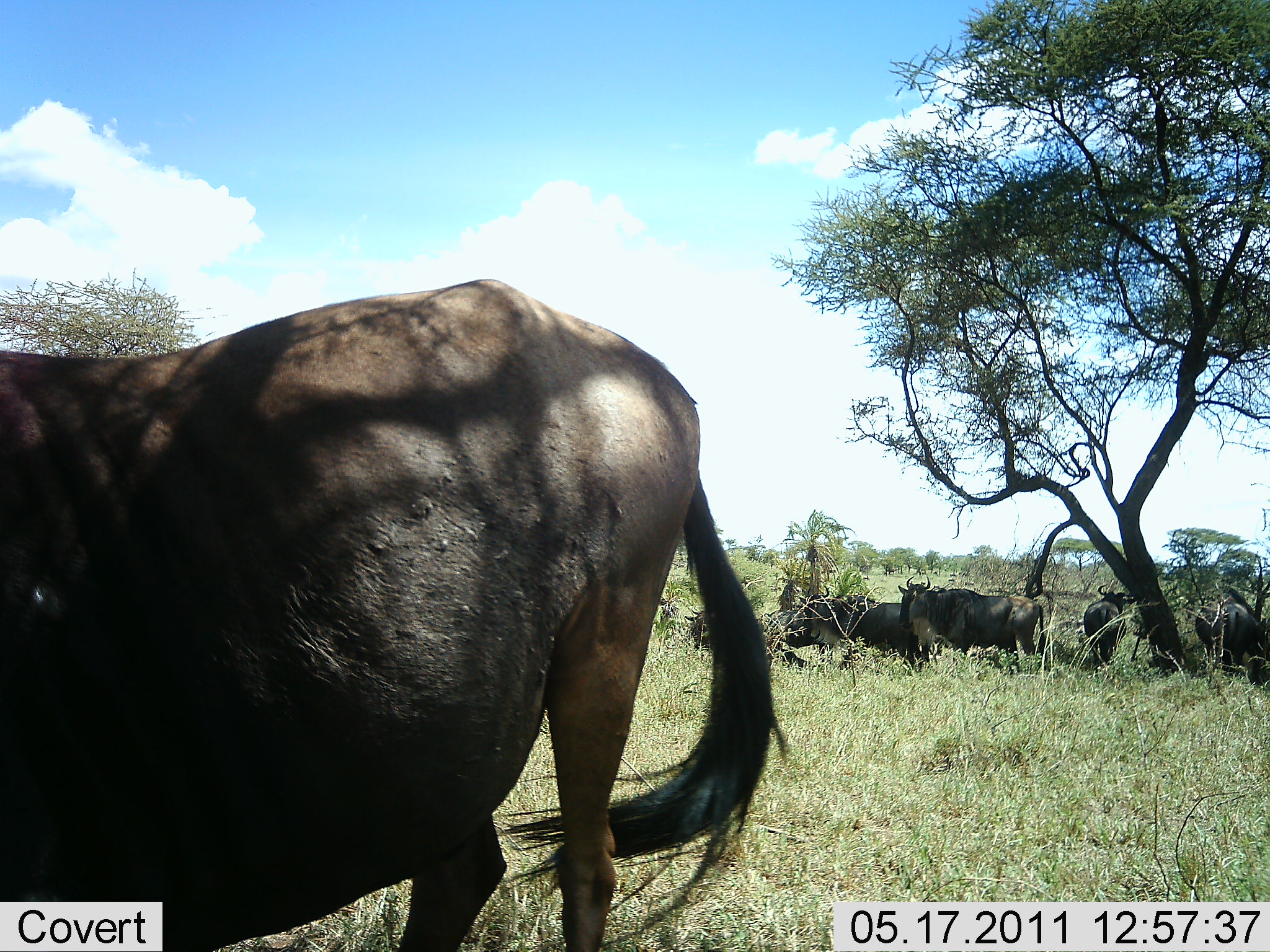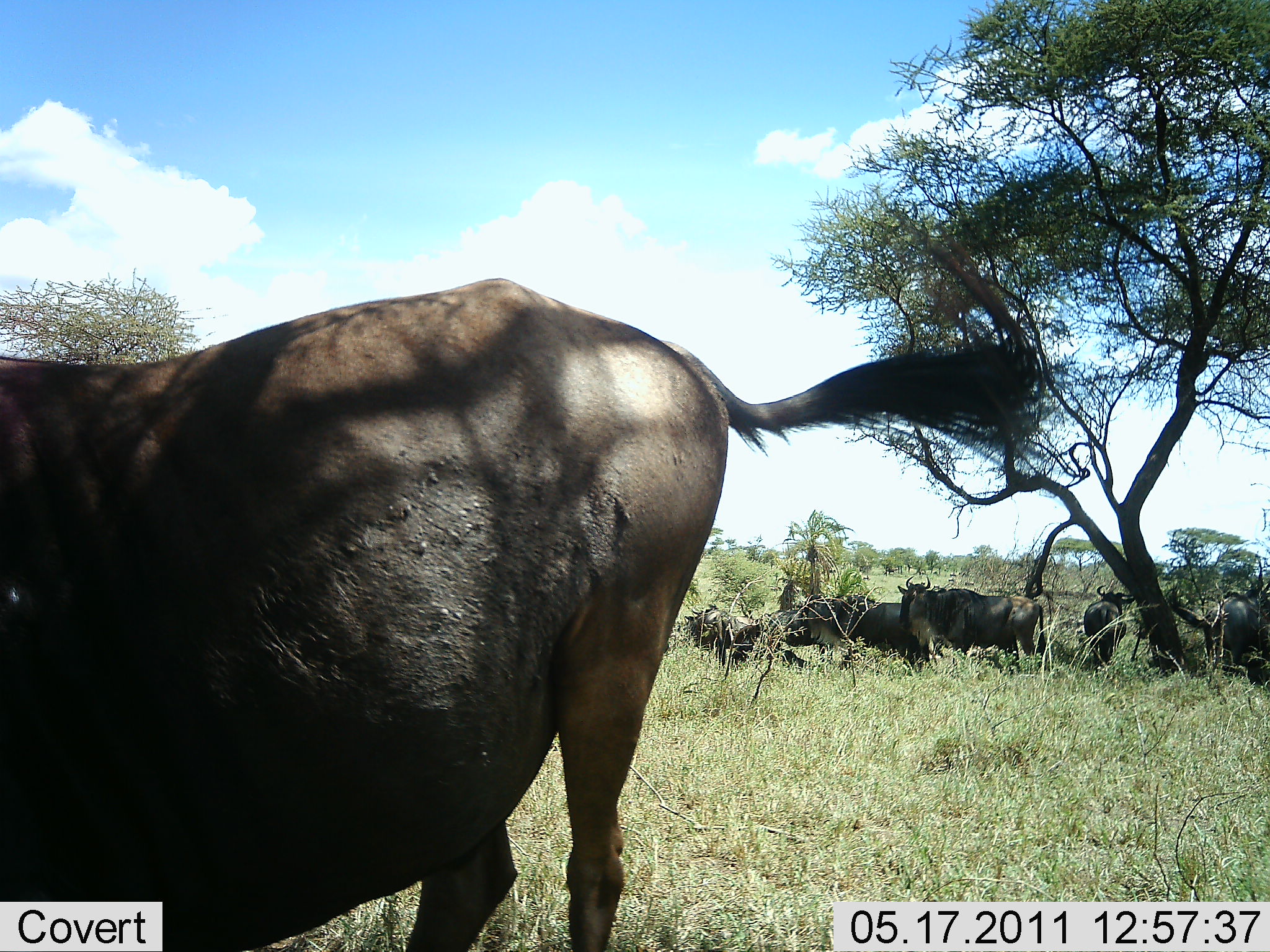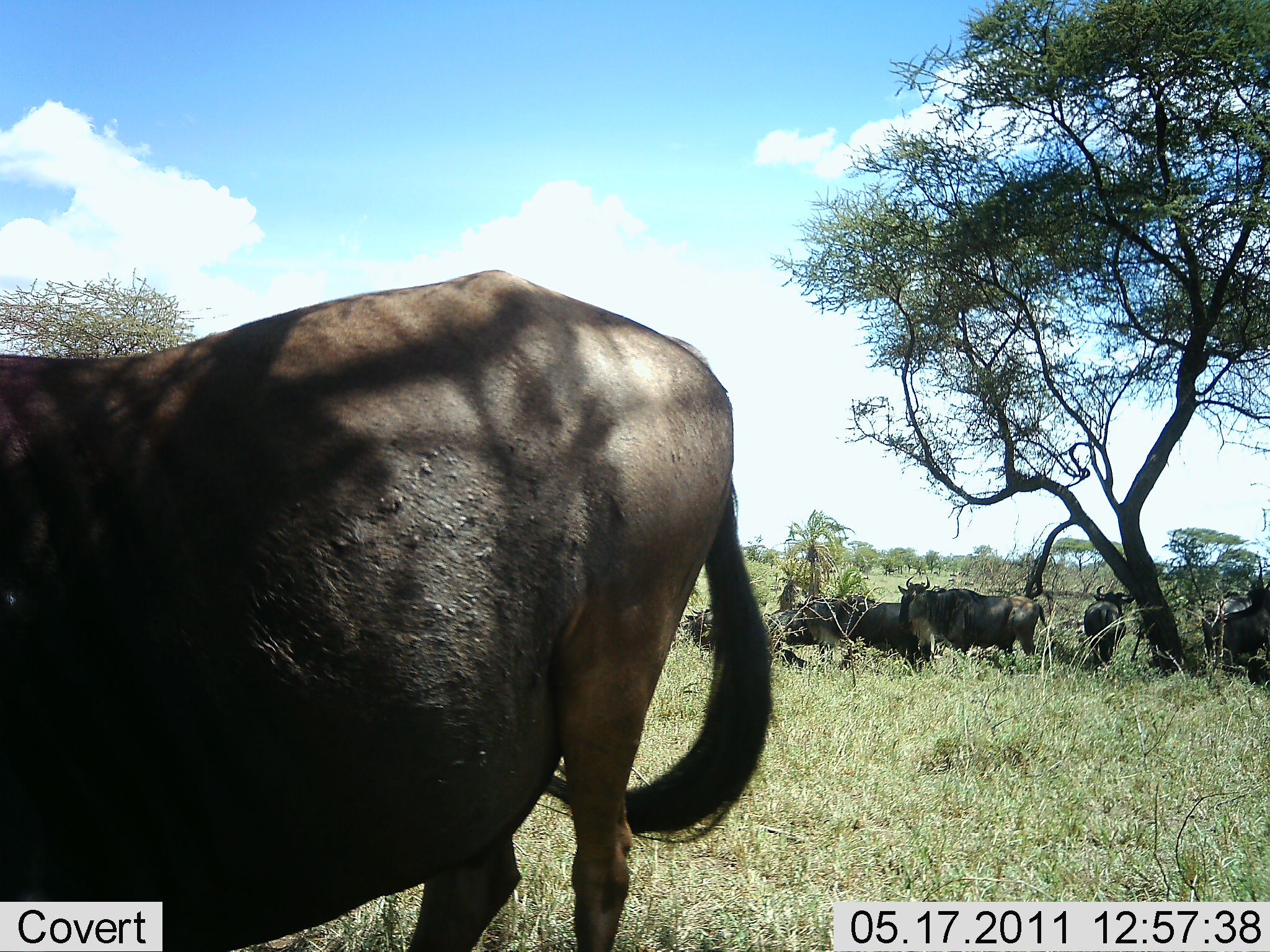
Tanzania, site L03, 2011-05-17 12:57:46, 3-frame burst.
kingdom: Animalia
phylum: Chordata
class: Mammalia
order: Artiodactyla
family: Bovidae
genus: Connochaetes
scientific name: Connochaetes taurinus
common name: blue wildebeest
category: wildebeest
Wildebeest (blue wildebeest) (Connochaetes taurinus), count 8. Behavior (volunteer vote fractions): standing 93%, resting 43%, moving 7%, interacting 0%. Young present (vote fraction): 0%. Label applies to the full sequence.